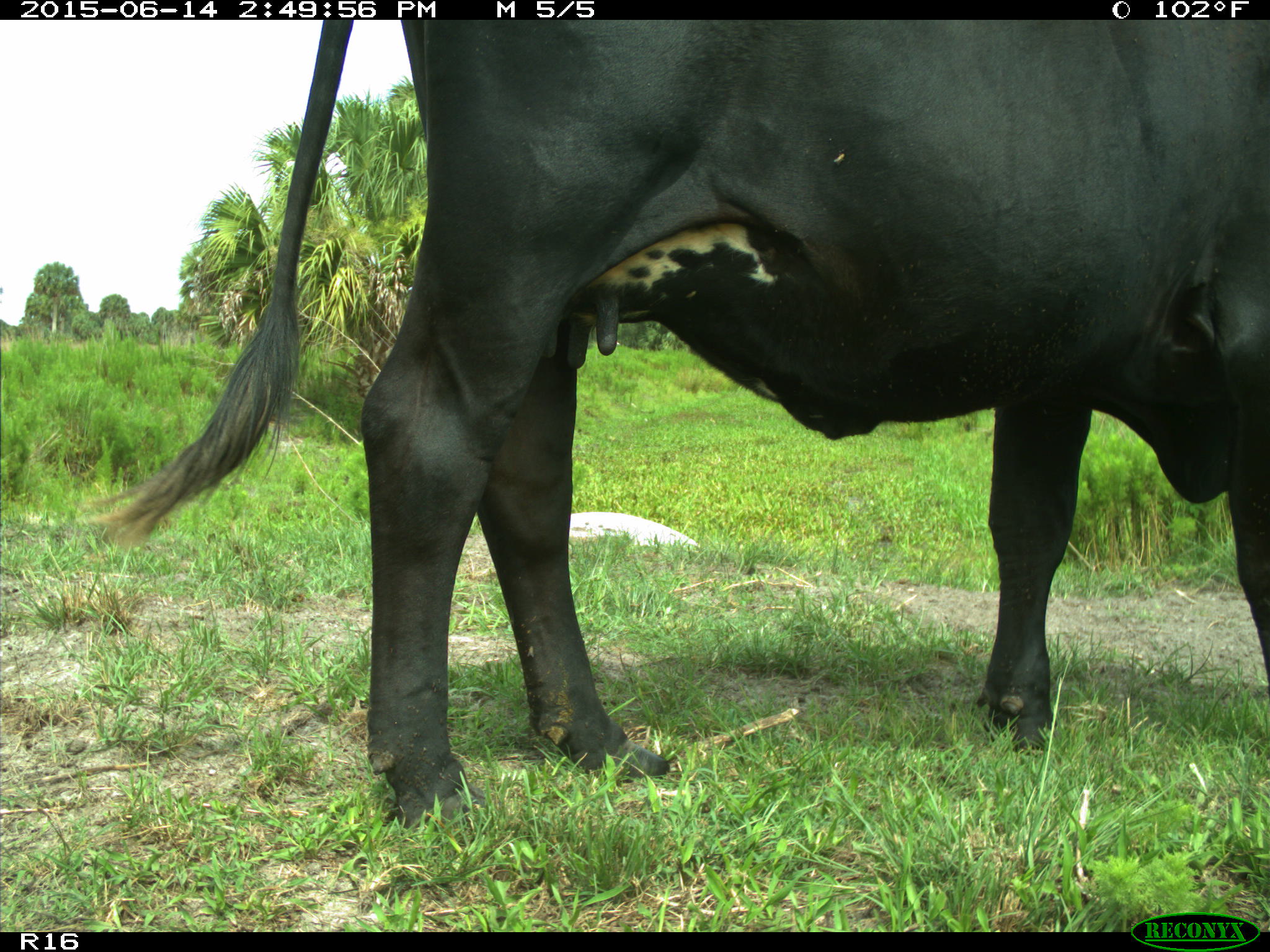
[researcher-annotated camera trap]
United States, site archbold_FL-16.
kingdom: Animalia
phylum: Chordata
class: Mammalia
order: Artiodactyla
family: Bovidae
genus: Bos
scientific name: Bos taurus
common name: domestic cow